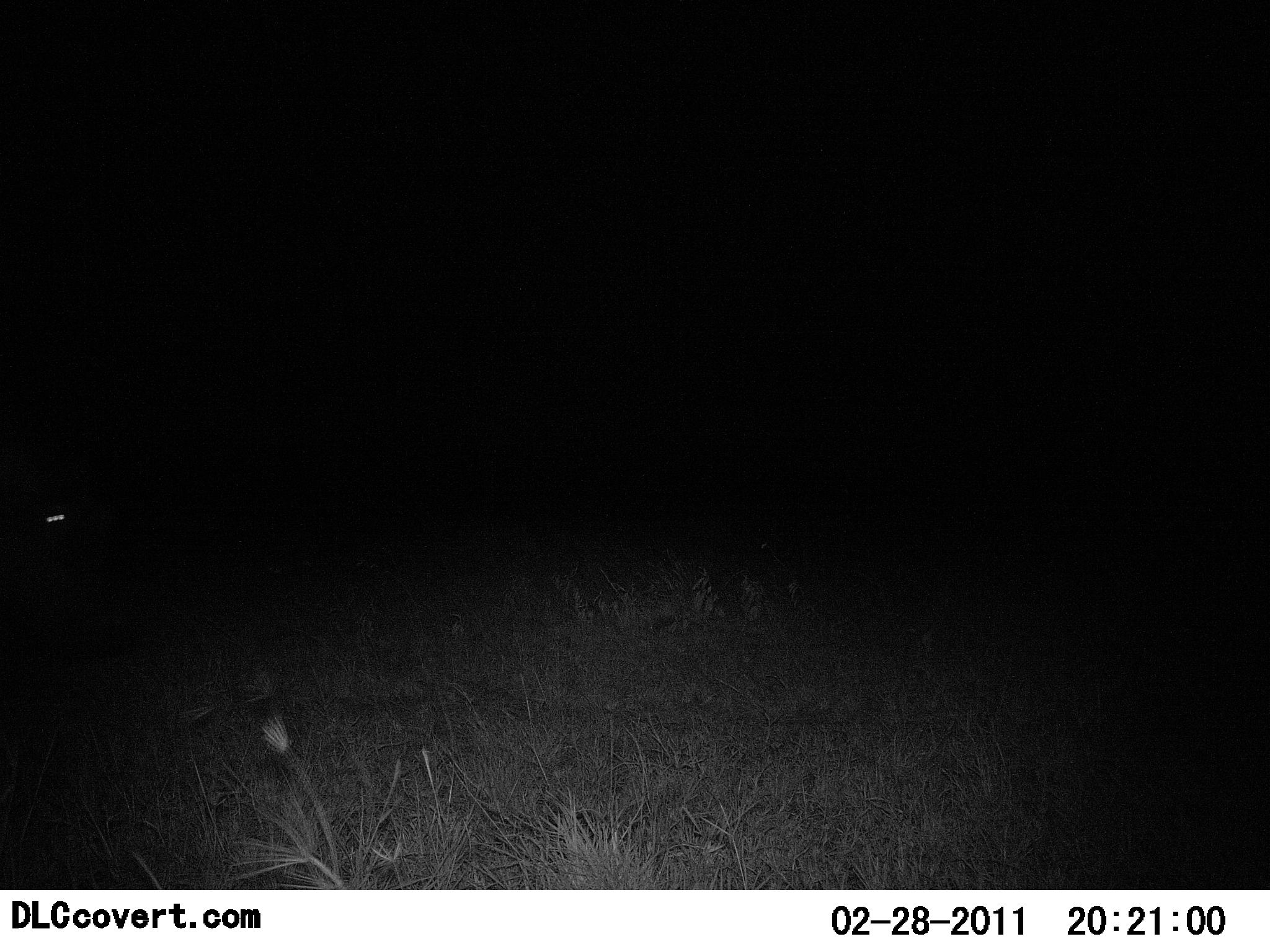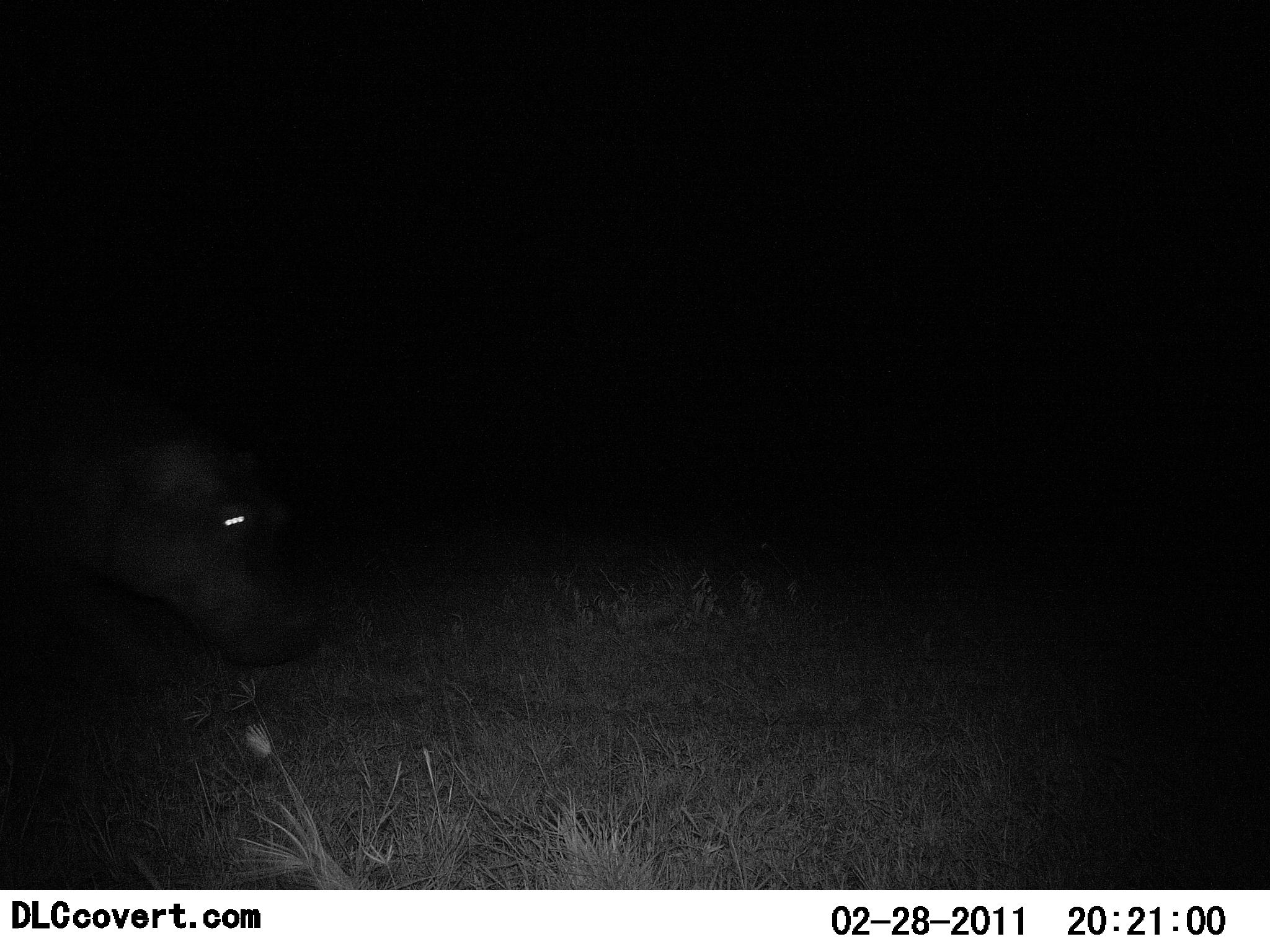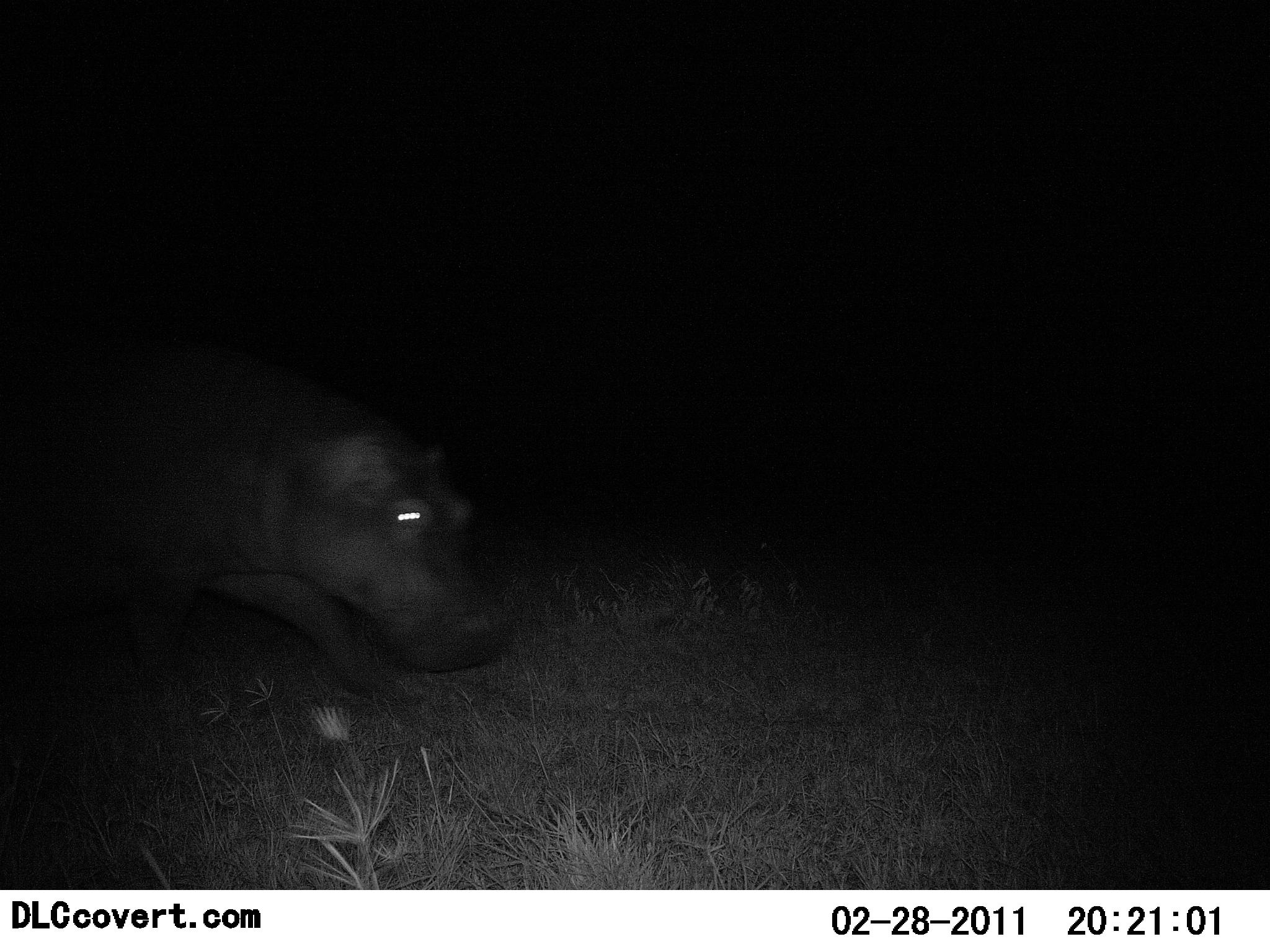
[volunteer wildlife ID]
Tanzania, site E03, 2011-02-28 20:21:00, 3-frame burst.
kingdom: Animalia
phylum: Chordata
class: Mammalia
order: Artiodactyla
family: Hippopotamidae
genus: Hippopotamus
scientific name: Hippopotamus amphibius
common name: hippopotamus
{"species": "hippopotamus (Hippopotamus amphibius)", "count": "1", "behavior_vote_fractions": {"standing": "0%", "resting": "0%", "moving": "100%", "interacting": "0%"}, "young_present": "0%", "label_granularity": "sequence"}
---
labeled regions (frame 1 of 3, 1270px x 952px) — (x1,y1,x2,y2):
animal: (0,494,76,601)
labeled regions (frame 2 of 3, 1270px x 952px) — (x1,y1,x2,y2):
animal: (1,372,330,668)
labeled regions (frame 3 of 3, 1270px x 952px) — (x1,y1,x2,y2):
animal: (2,337,513,710)